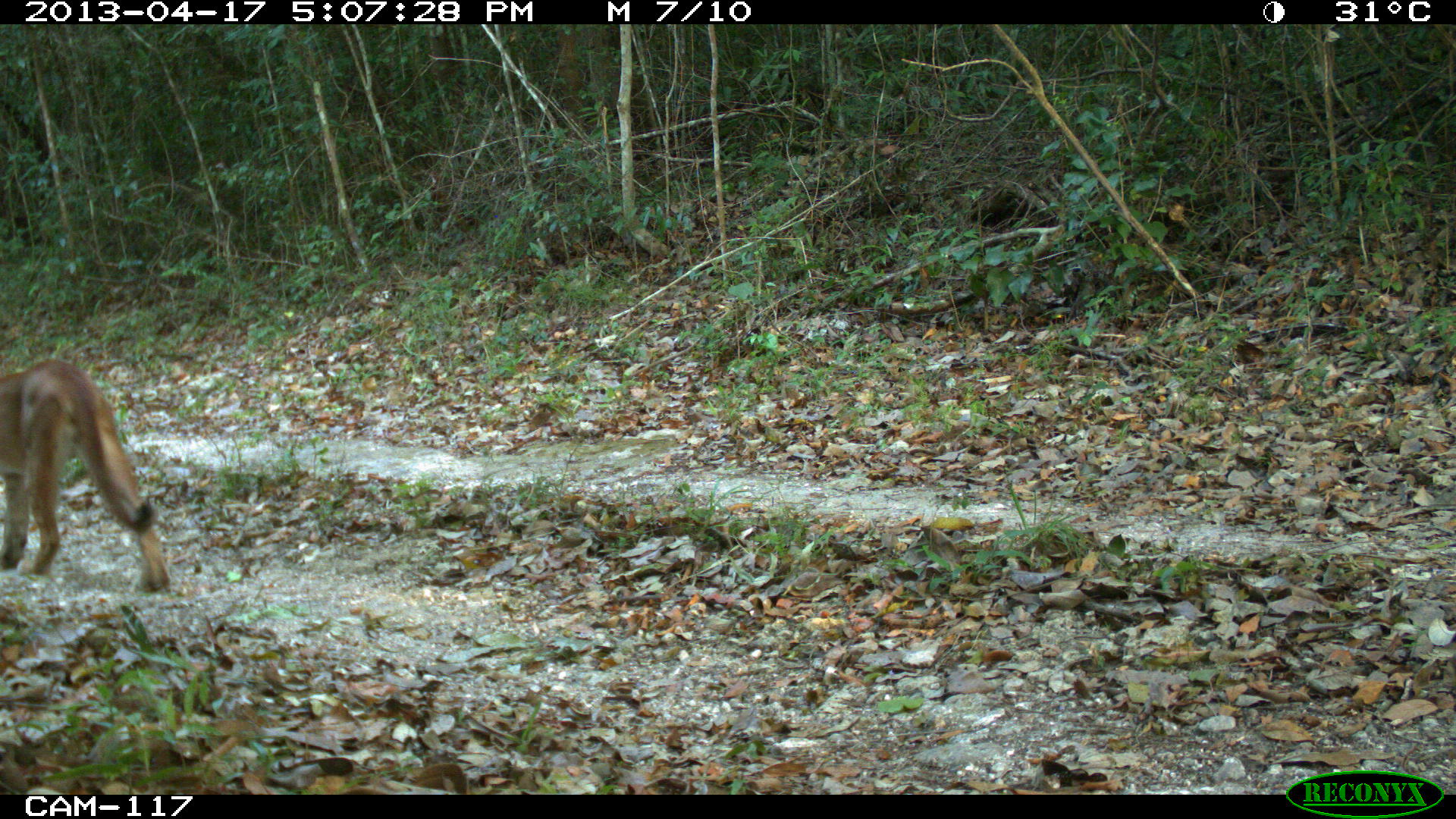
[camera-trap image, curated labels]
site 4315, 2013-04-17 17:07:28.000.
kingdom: Animalia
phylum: Chordata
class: Mammalia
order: Carnivora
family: Felidae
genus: Puma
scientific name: Puma concolor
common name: mountain lion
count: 1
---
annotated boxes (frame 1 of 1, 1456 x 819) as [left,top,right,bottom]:
puma concolor: [0,357,171,594]